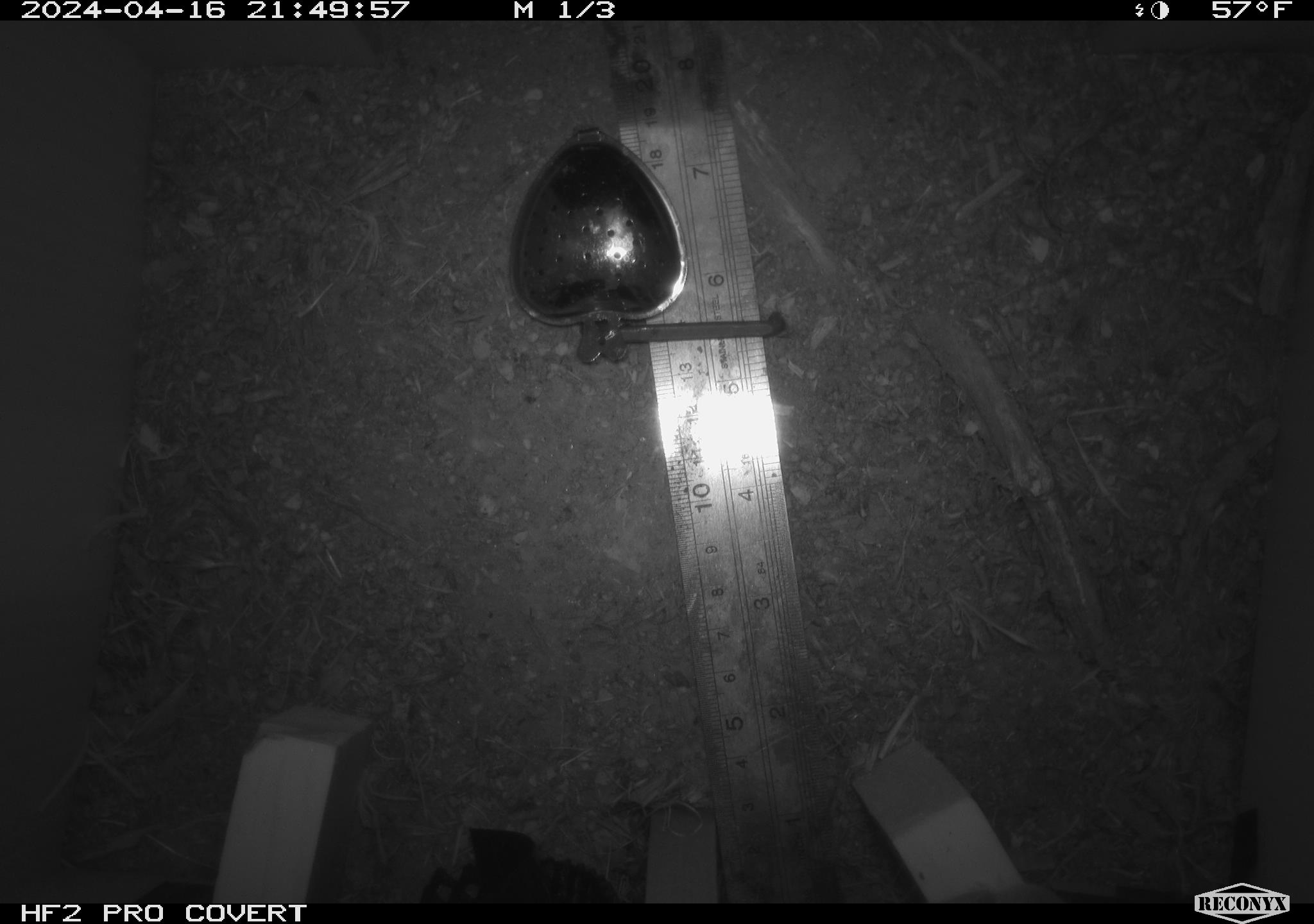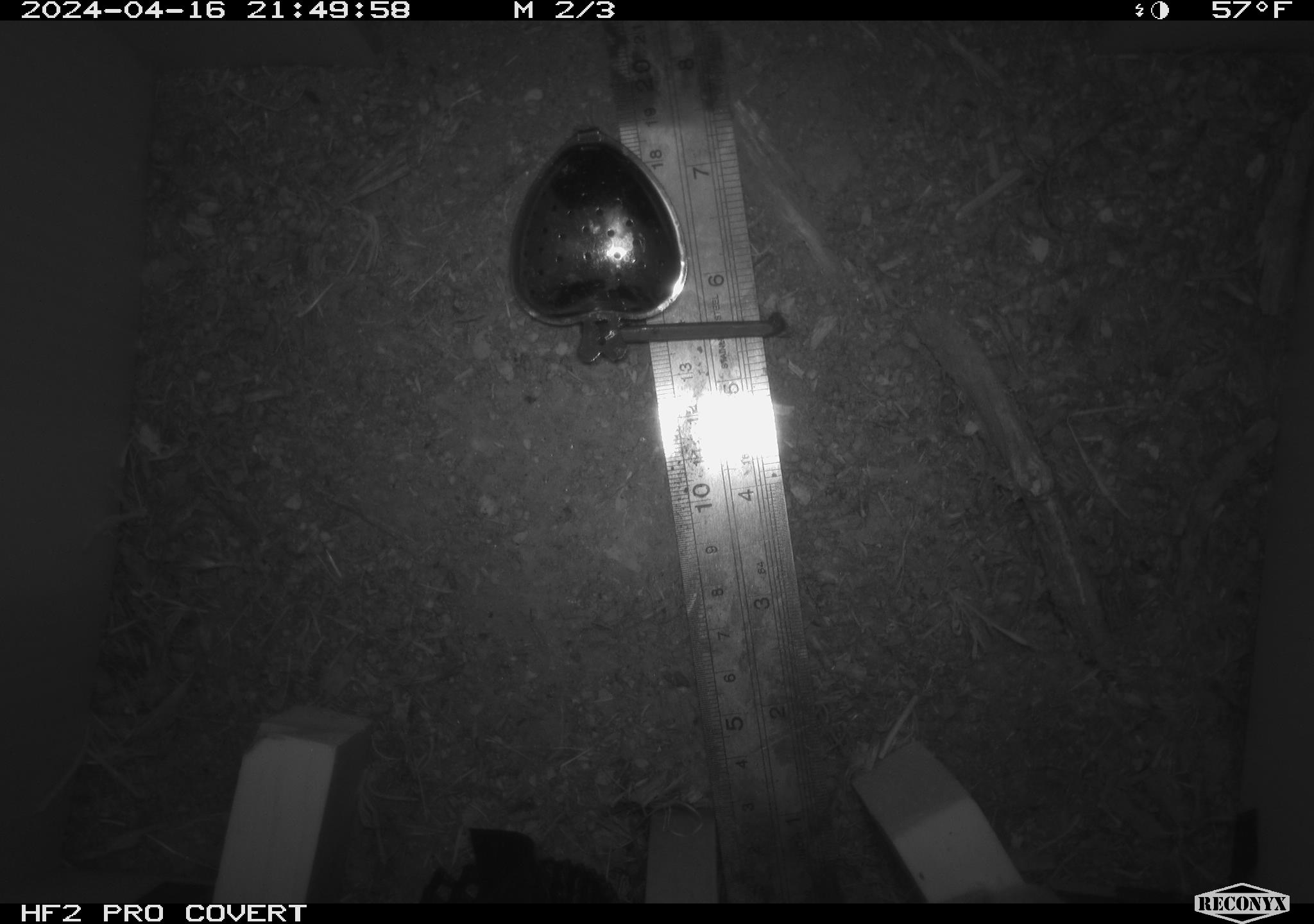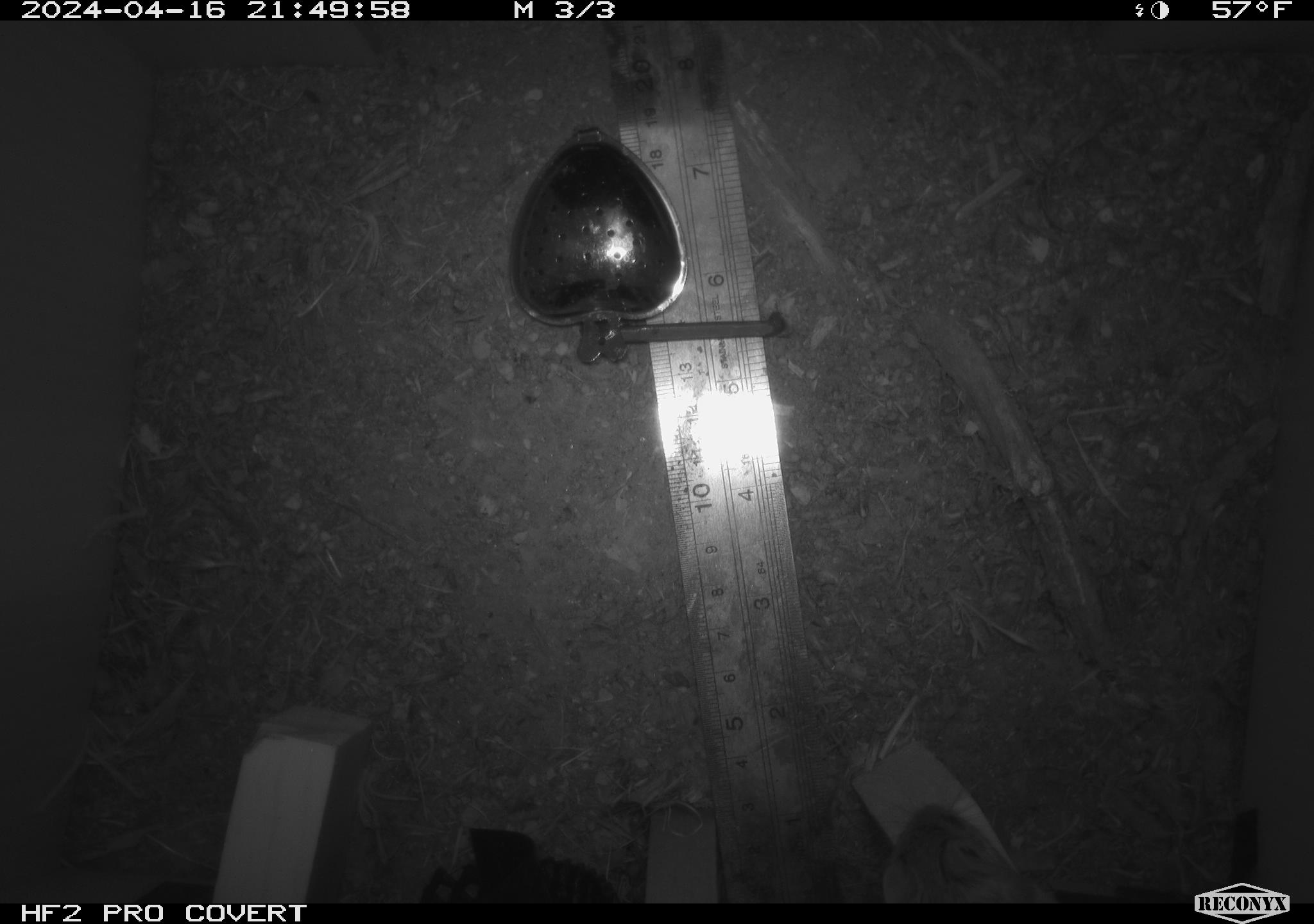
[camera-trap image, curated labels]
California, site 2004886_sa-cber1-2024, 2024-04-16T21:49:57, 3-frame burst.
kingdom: Animalia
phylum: Chordata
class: Mammalia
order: Rodentia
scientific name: Rodentia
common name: mouse species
Mouse species (Rodentia).